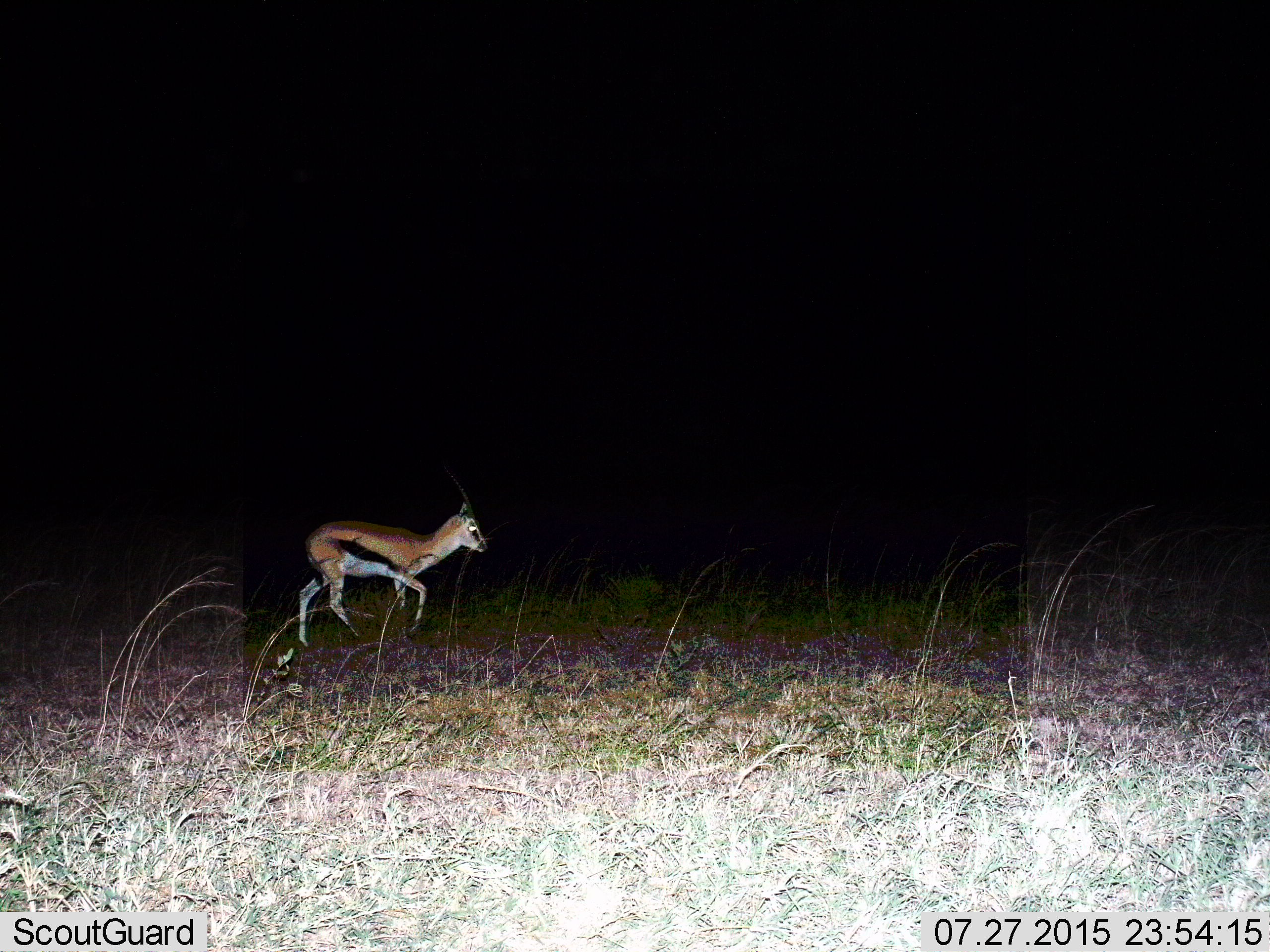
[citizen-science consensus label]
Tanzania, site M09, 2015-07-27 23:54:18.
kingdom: Animalia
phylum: Chordata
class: Mammalia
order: Artiodactyla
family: Bovidae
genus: Eudorcas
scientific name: Eudorcas thomsonii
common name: thomson's gazelle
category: gazellethomsons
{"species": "gazellethomsons (thomson's gazelle) (Eudorcas thomsonii)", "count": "1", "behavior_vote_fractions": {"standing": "0%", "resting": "0%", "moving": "100%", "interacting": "0%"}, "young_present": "12%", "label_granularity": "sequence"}